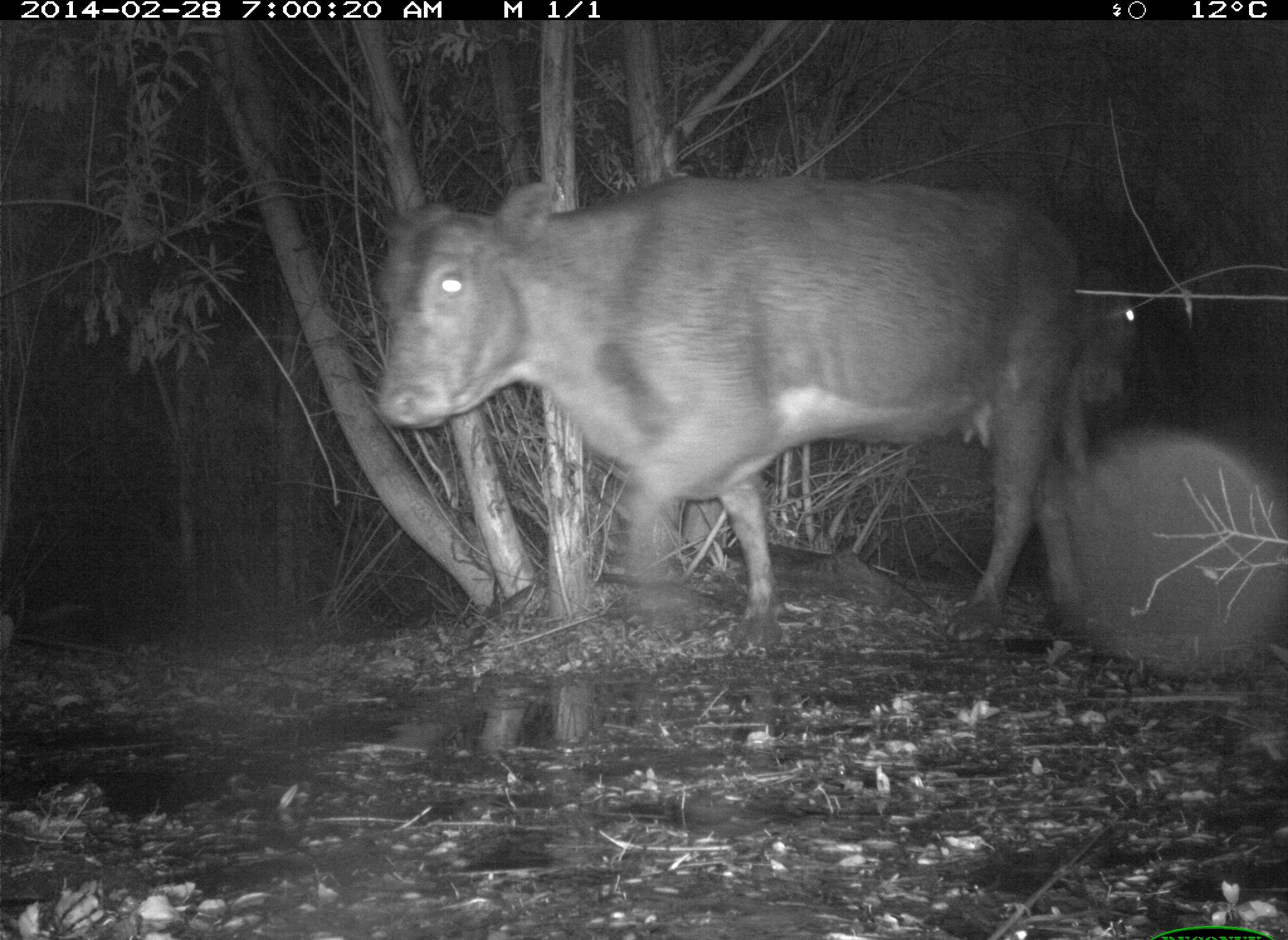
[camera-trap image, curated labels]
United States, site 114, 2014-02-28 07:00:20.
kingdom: Animalia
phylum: Chordata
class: Mammalia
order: Artiodactyla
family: Bovidae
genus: Bos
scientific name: Bos taurus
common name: cow